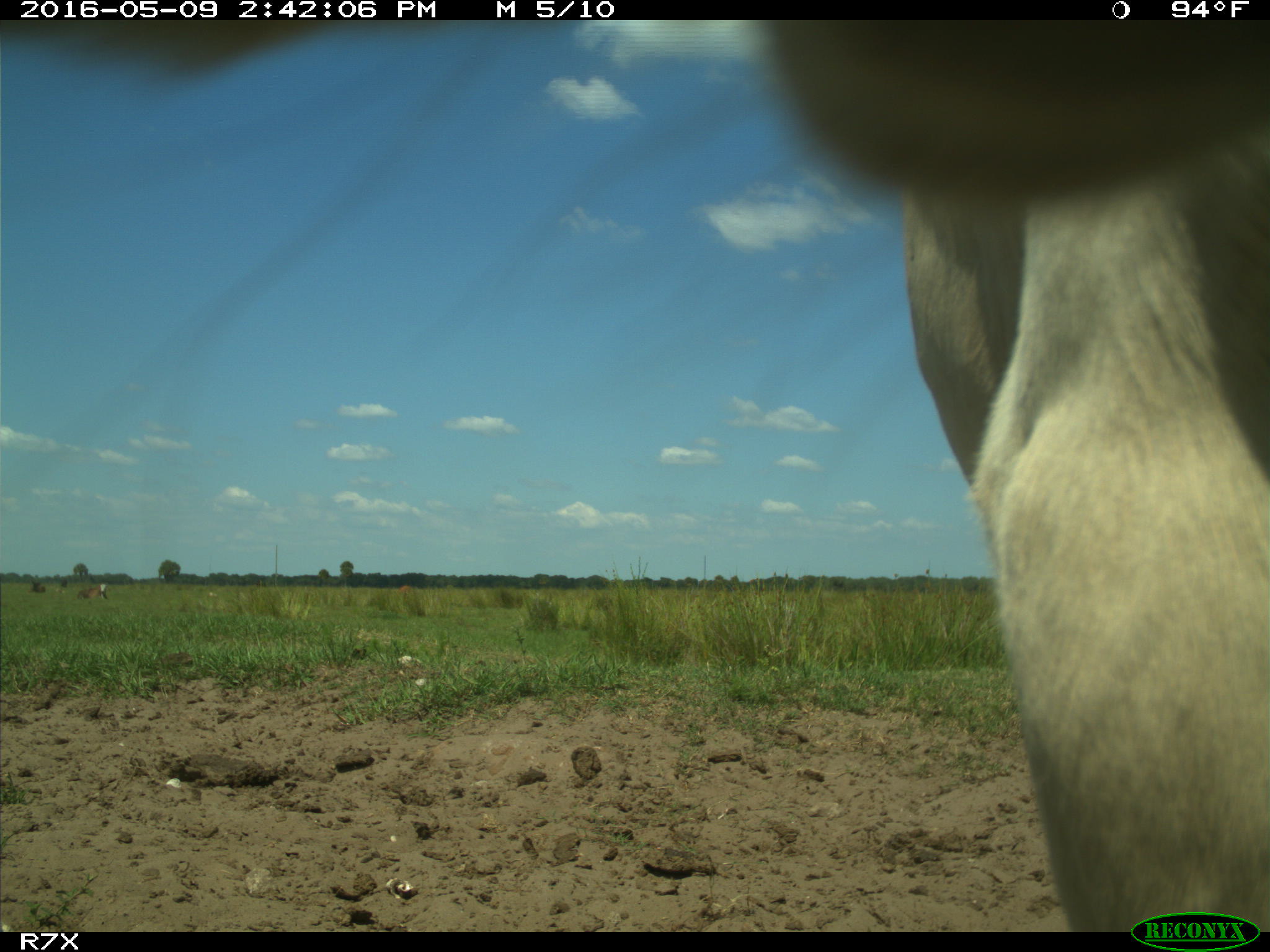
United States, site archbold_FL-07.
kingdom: Animalia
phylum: Chordata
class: Mammalia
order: Artiodactyla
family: Bovidae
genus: Bos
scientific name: Bos taurus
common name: domestic cow